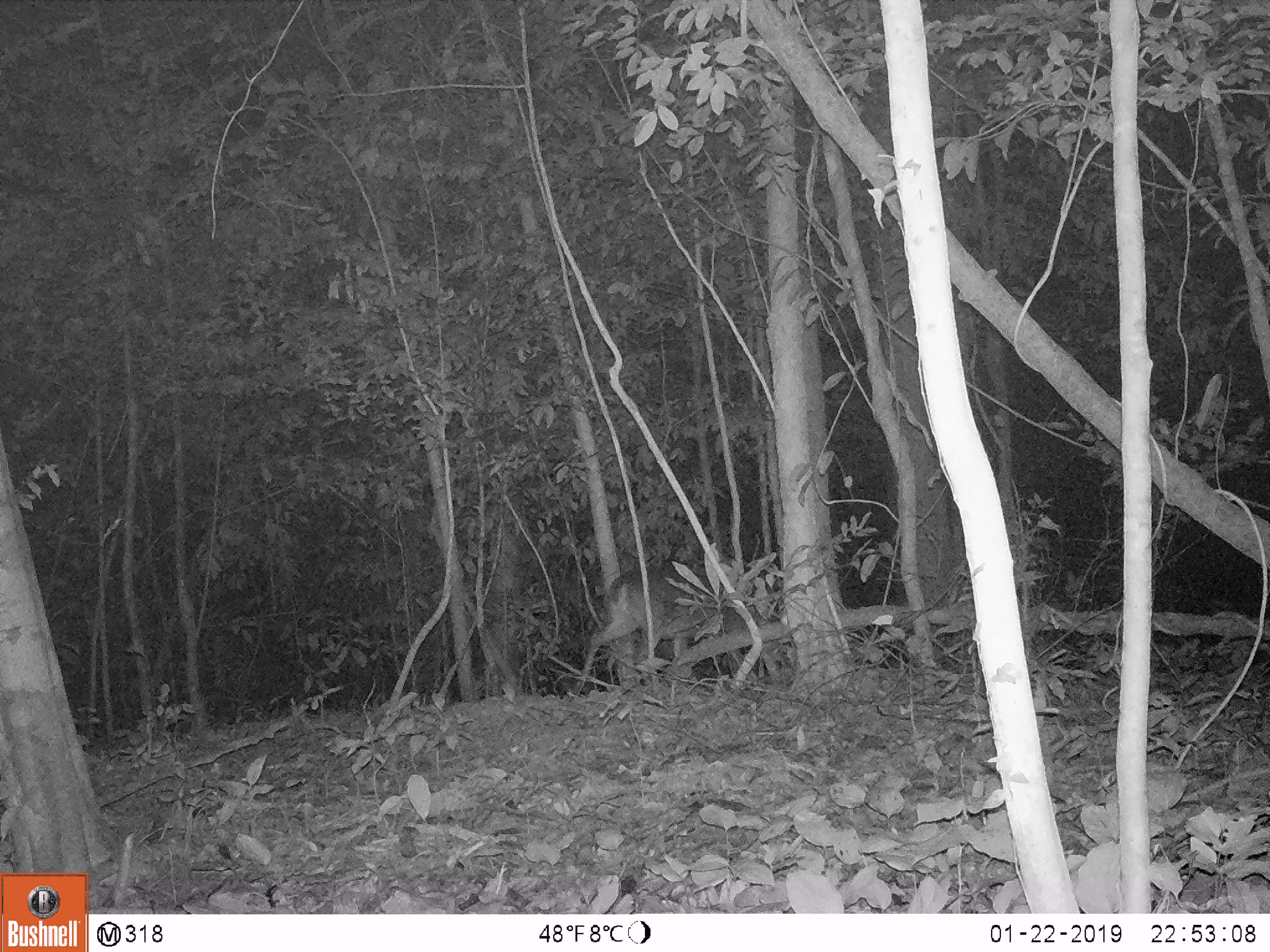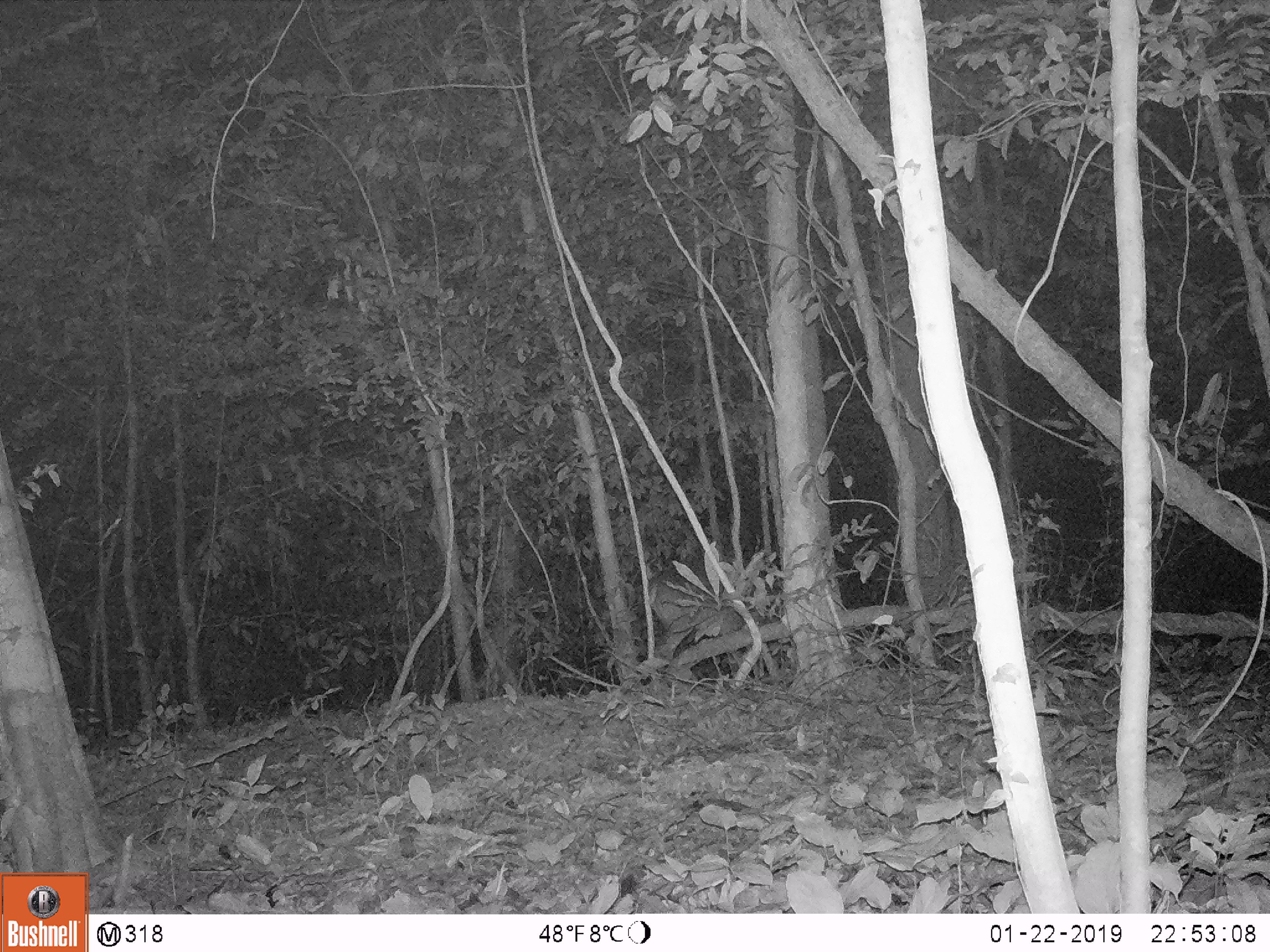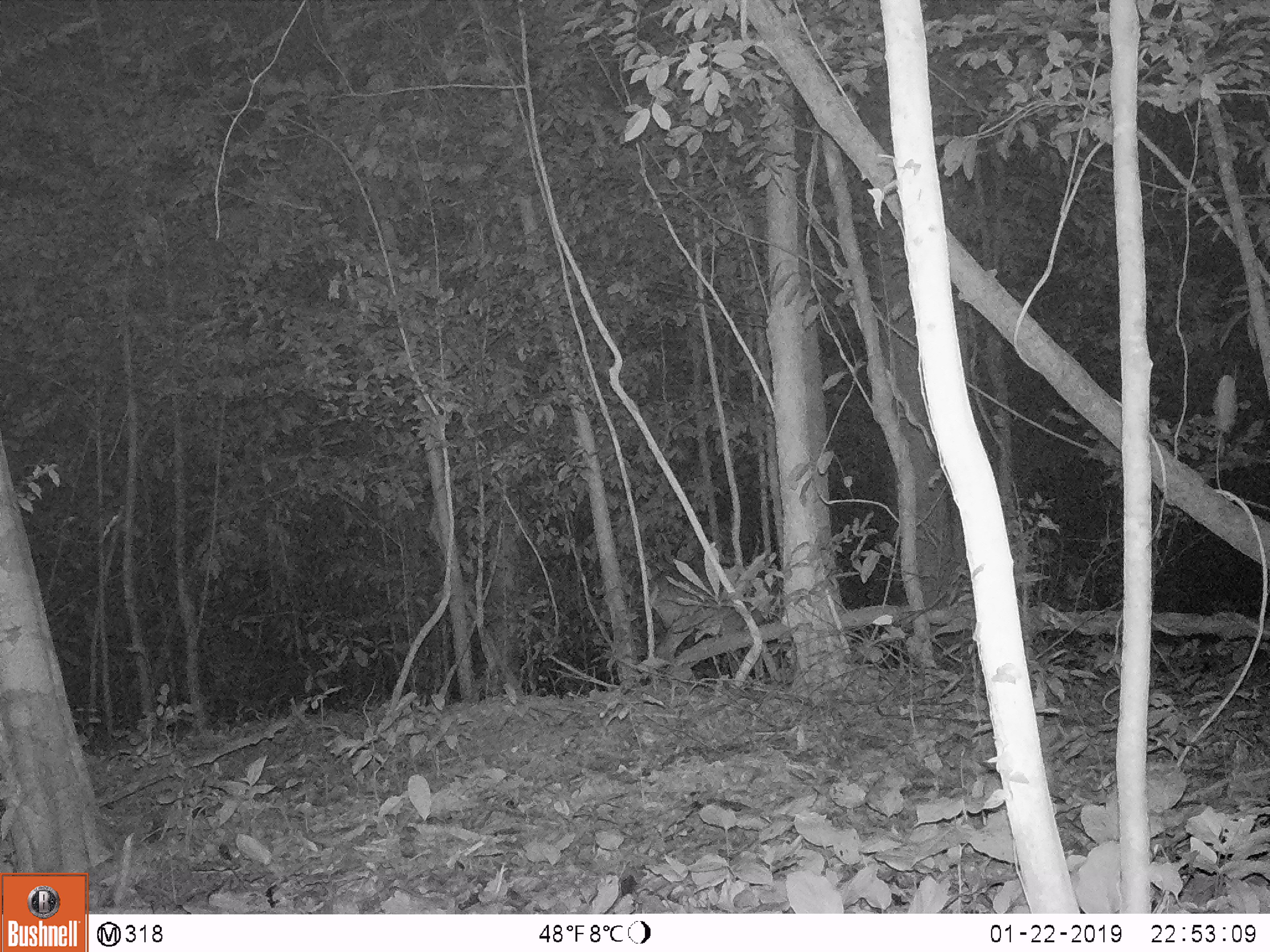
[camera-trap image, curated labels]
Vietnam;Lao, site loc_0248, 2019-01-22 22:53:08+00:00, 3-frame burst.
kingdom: Animalia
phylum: Chordata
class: Mammalia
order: Artiodactyla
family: Cervidae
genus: Muntiacus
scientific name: Muntiacus vuquangensis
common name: large-antlered muntjac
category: large antlered muntjac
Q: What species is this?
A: Large antlered muntjac (large-antlered muntjac) (Muntiacus vuquangensis).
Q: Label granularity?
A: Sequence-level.